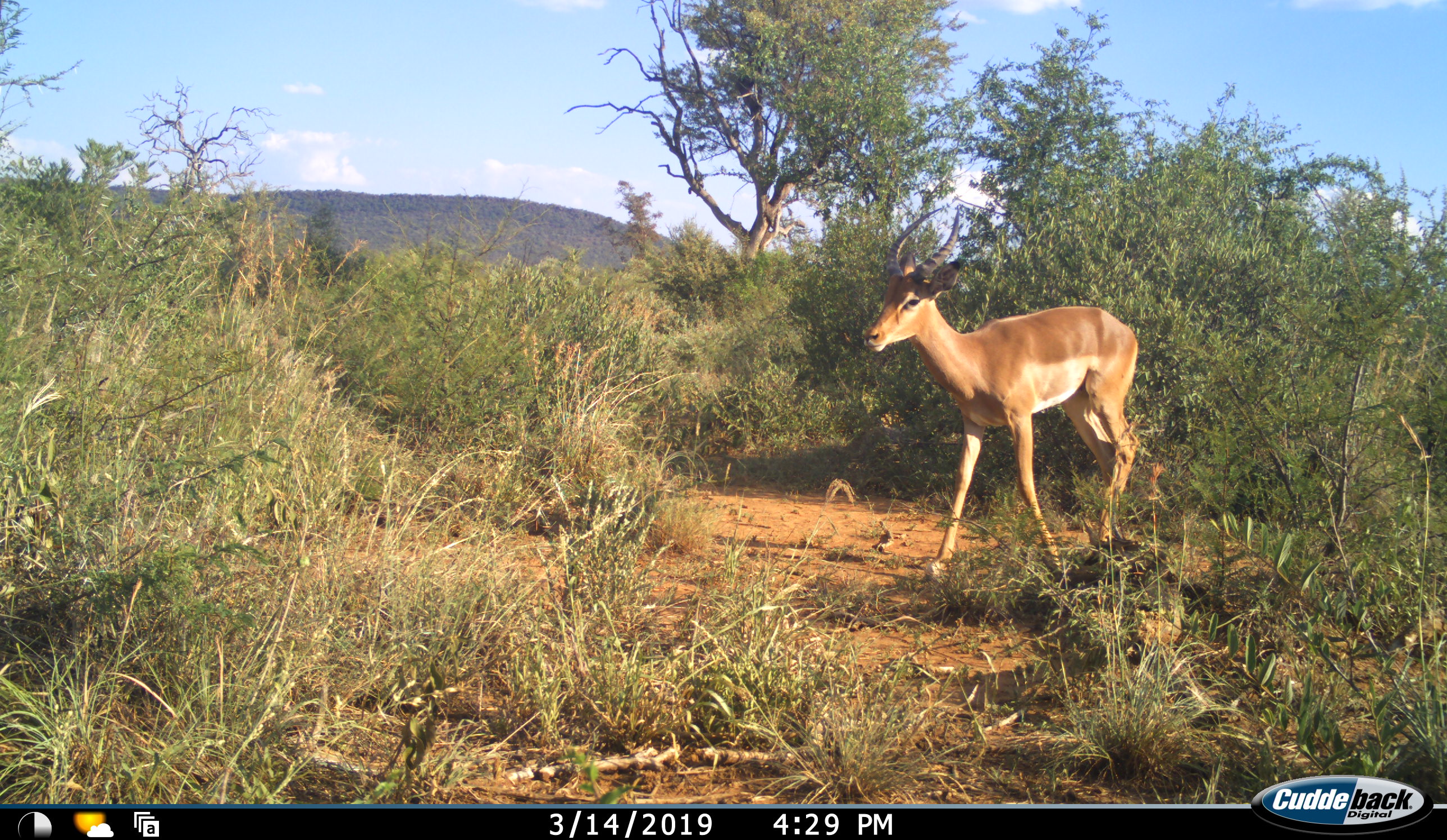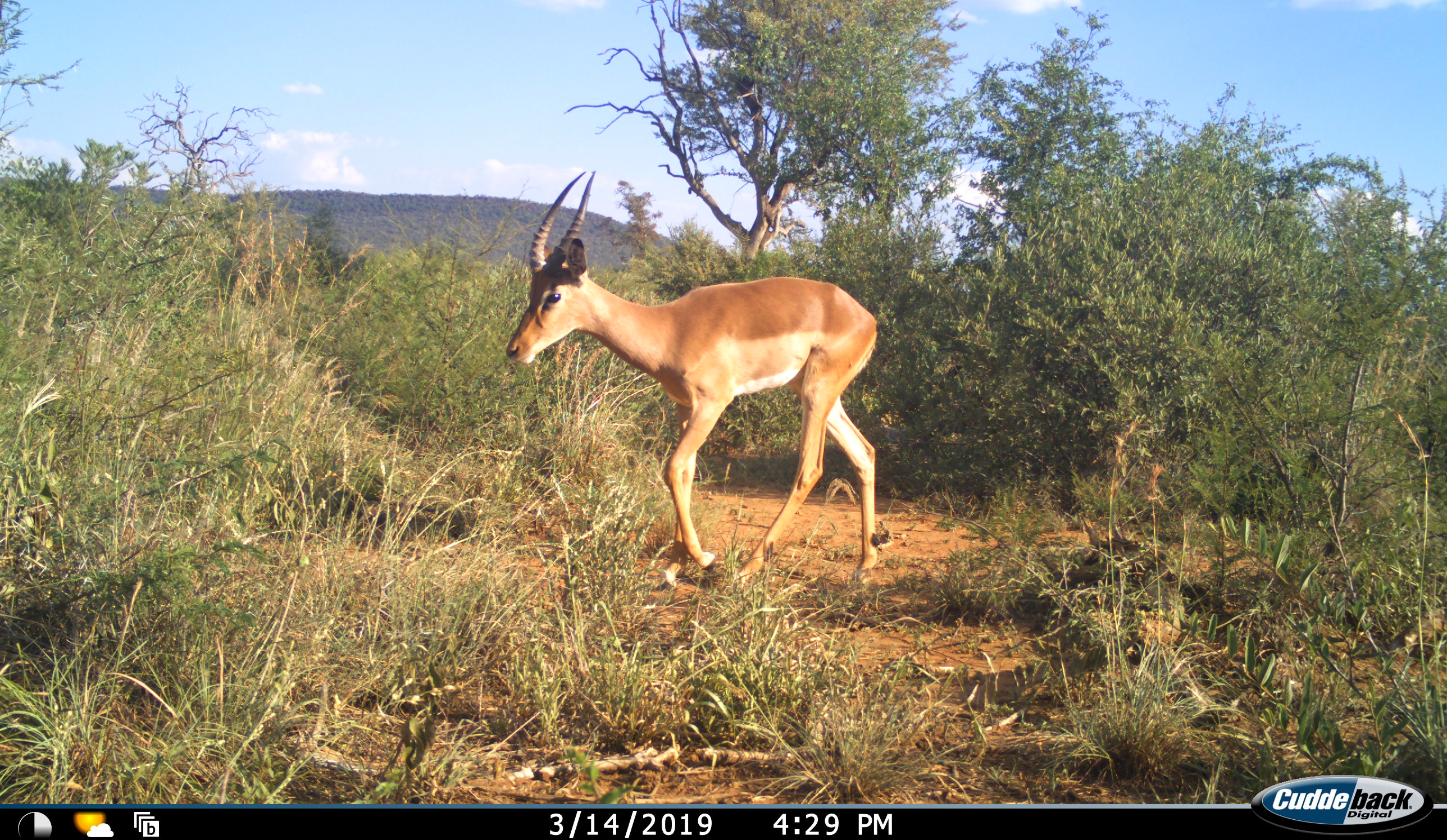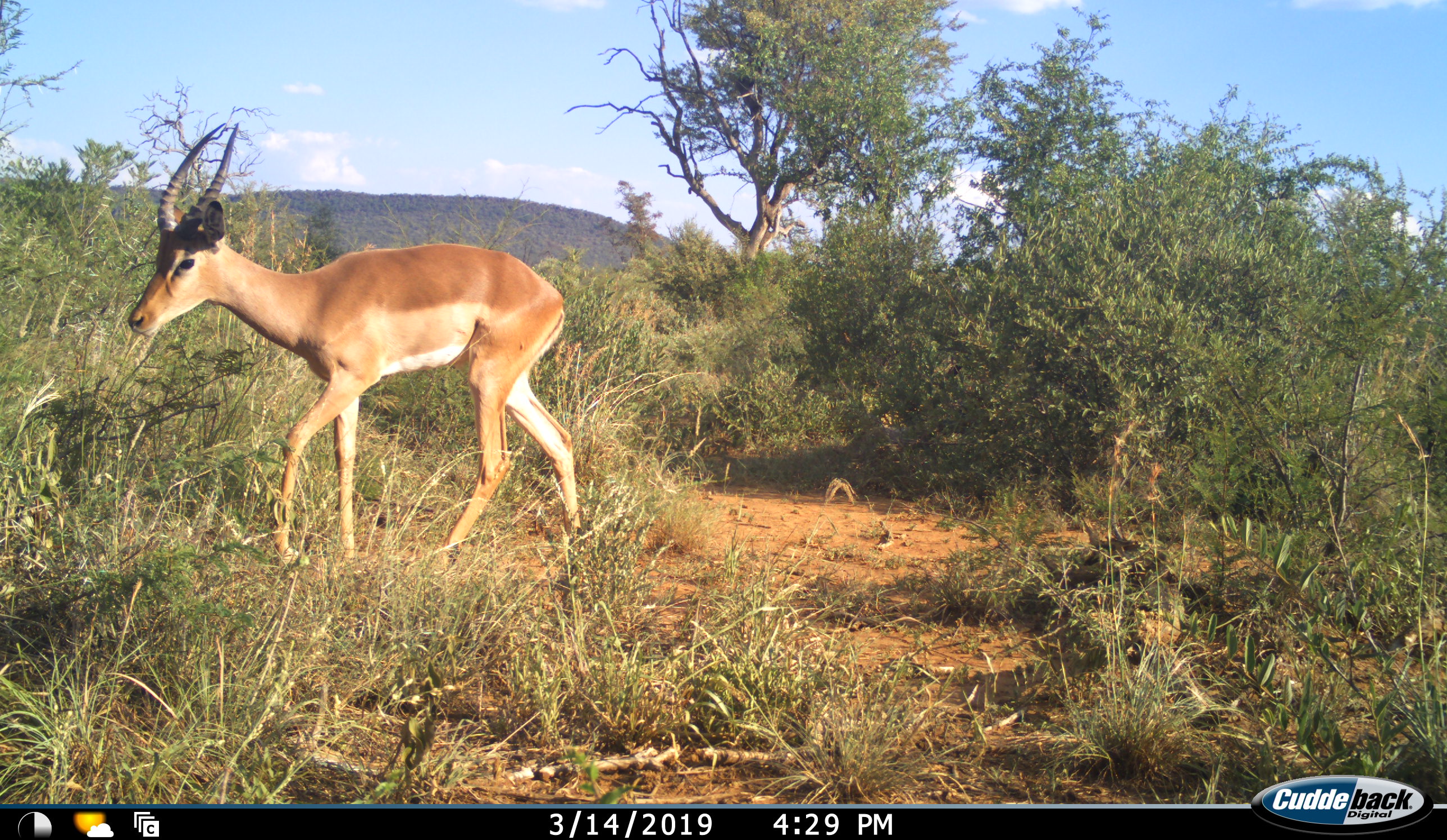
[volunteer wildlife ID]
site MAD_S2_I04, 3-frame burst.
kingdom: Animalia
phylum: Chordata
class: Mammalia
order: Artiodactyla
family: Bovidae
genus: Aepyceros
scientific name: Aepyceros melampus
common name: impala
Impala (Aepyceros melampus), count 1. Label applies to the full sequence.